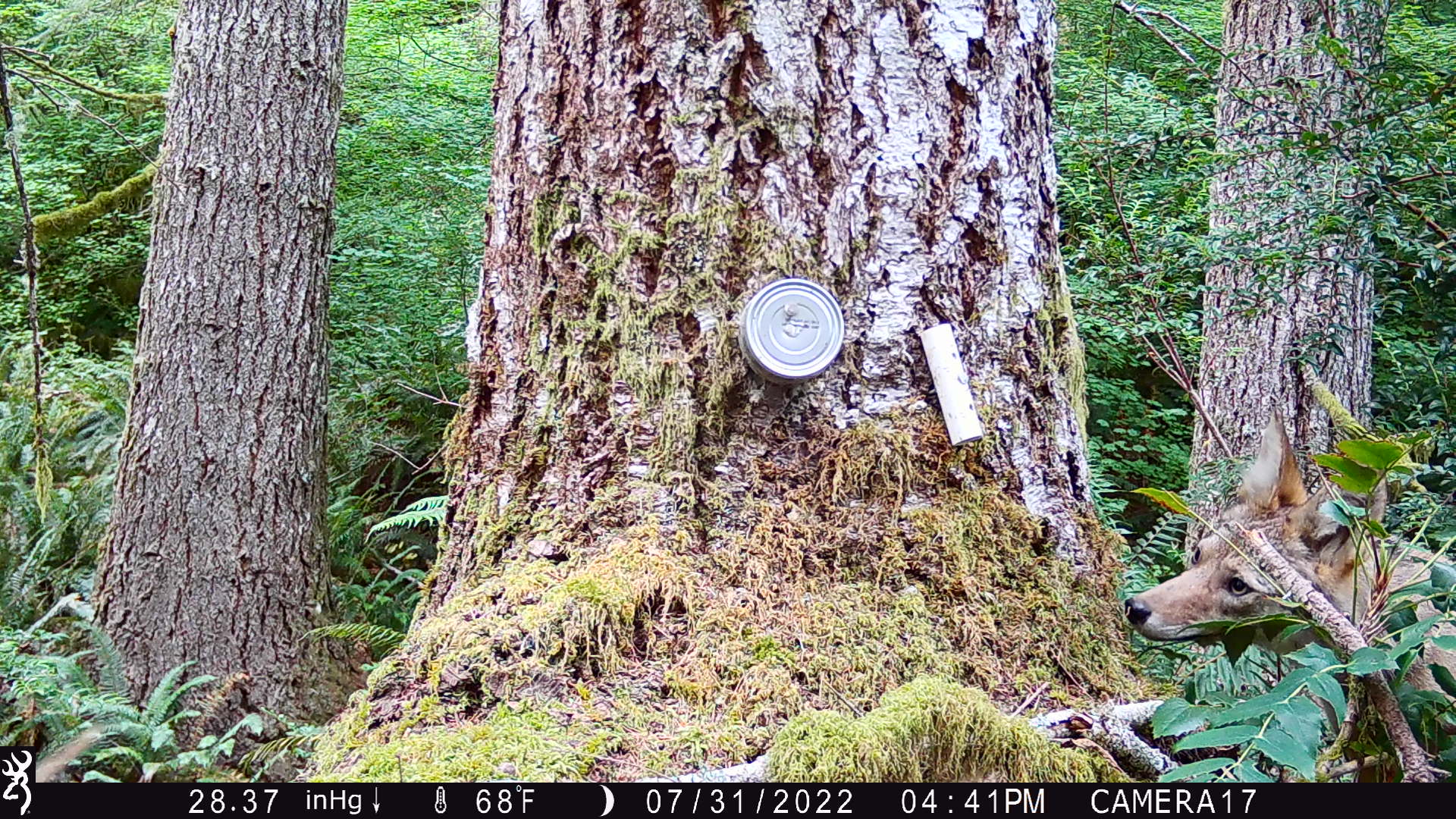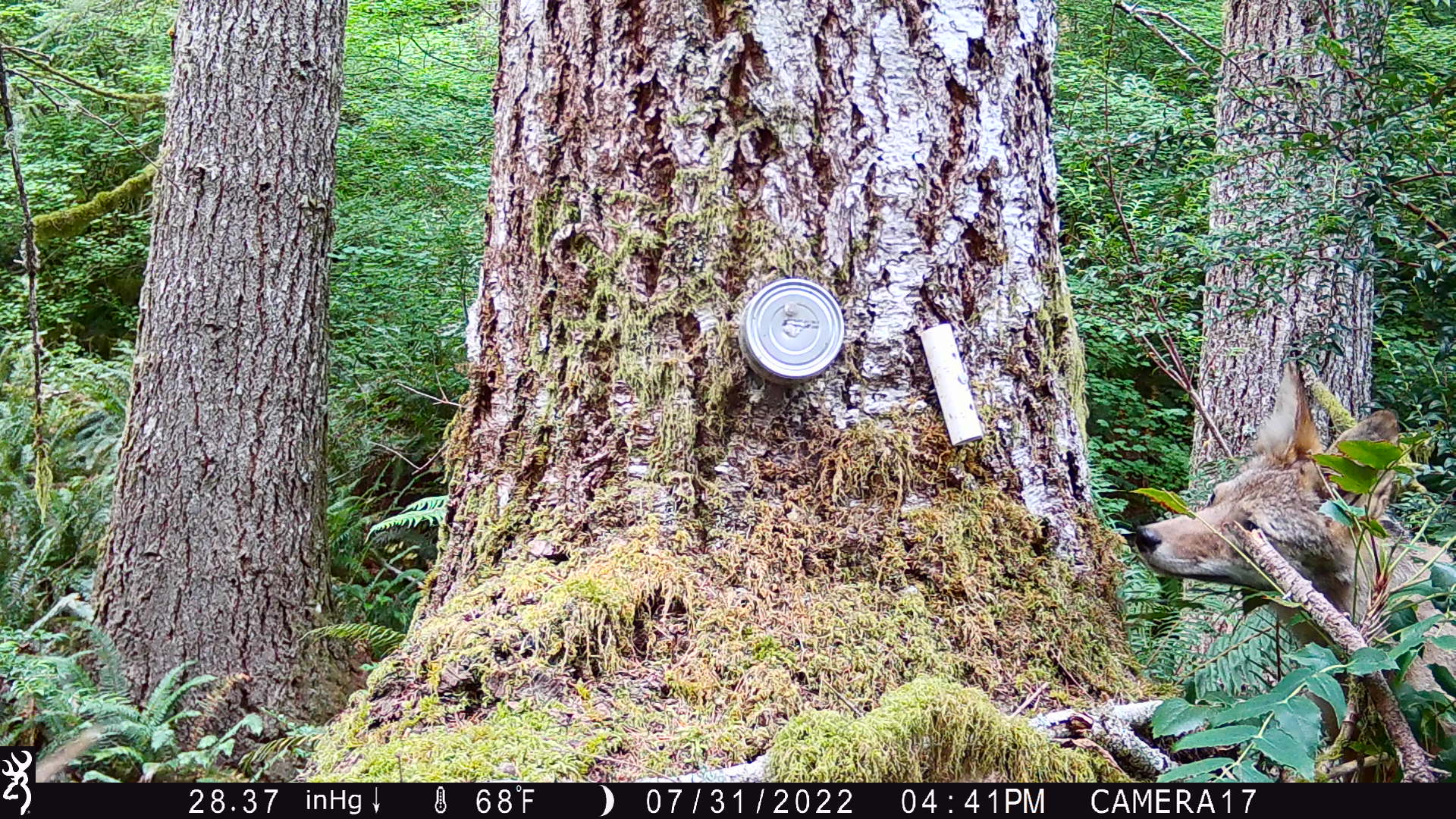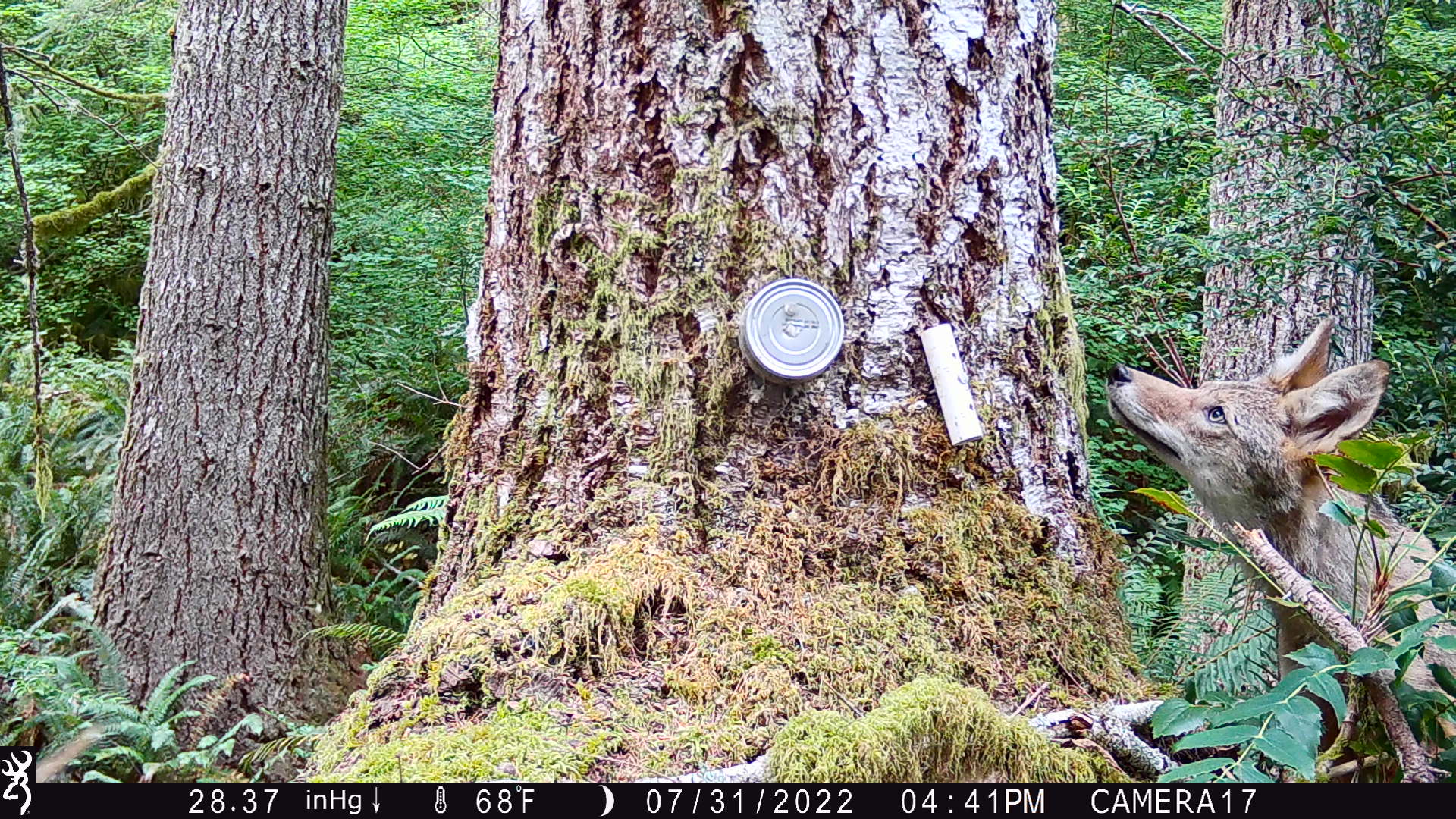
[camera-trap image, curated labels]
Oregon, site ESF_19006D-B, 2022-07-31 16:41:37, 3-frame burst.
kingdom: Animalia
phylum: Chordata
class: Mammalia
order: Carnivora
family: Canidae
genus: Canis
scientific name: Canis latrans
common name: coyote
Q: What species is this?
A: Coyote (Canis latrans).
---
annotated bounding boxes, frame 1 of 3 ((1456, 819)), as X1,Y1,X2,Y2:
coyote: 1112,389,1441,687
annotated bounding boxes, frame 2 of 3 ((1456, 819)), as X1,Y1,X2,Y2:
coyote: 1124,335,1449,658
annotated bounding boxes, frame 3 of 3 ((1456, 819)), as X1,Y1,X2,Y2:
coyote: 1089,306,1447,621